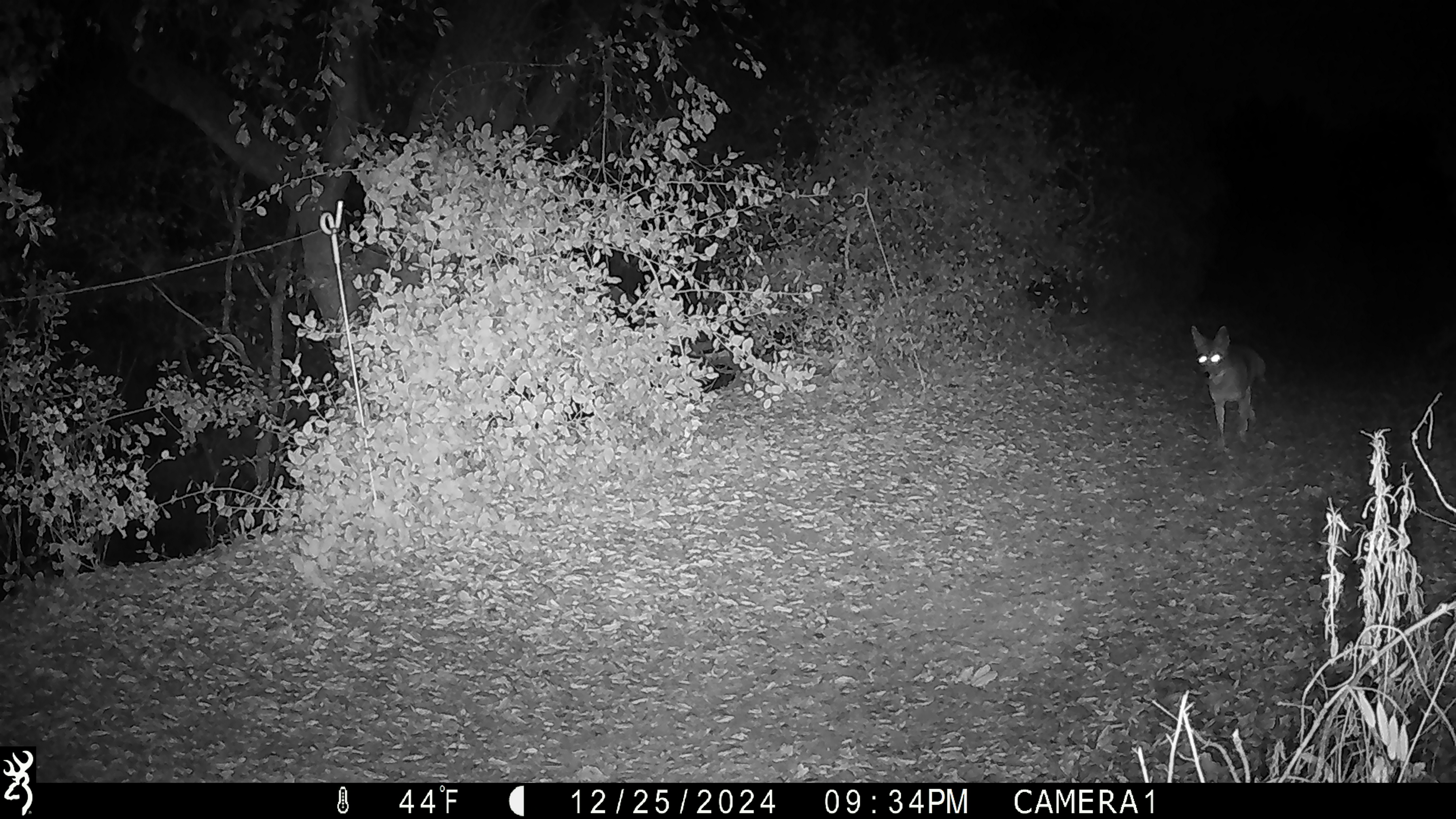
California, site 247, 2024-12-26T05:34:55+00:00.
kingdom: Animalia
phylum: Chordata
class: Mammalia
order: Carnivora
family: Canidae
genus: Canis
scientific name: Canis latrans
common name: coyote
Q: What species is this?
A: Coyote (Canis latrans).